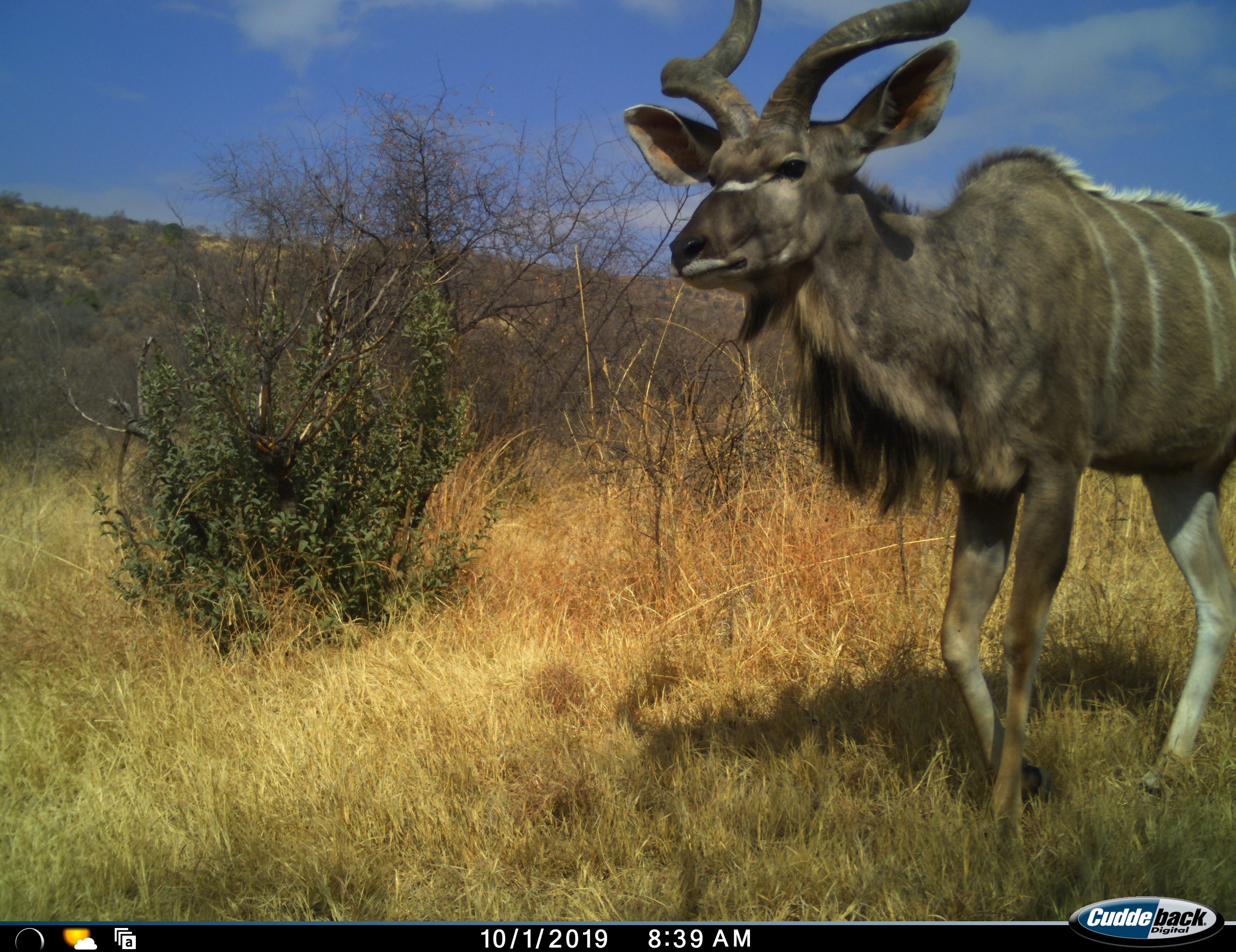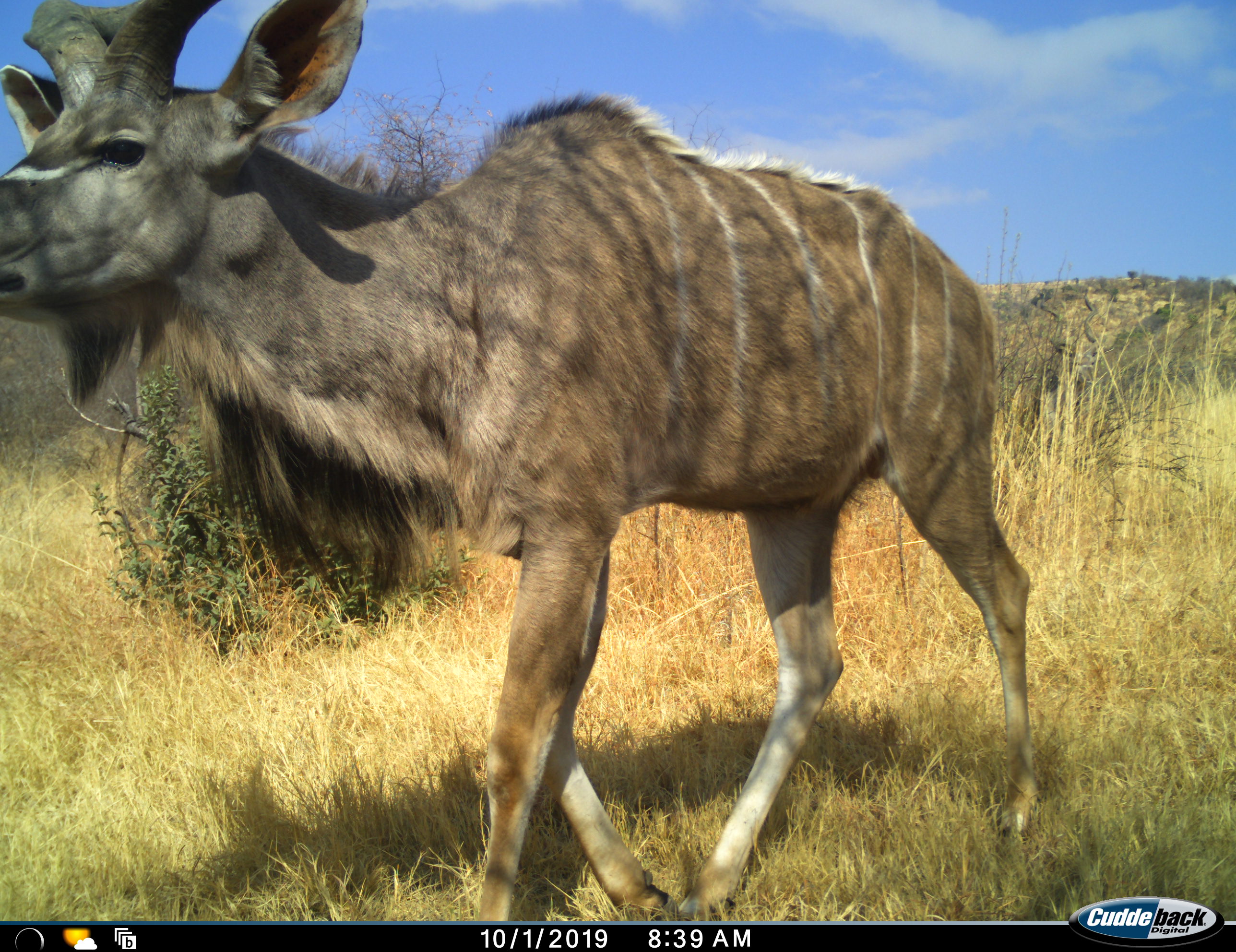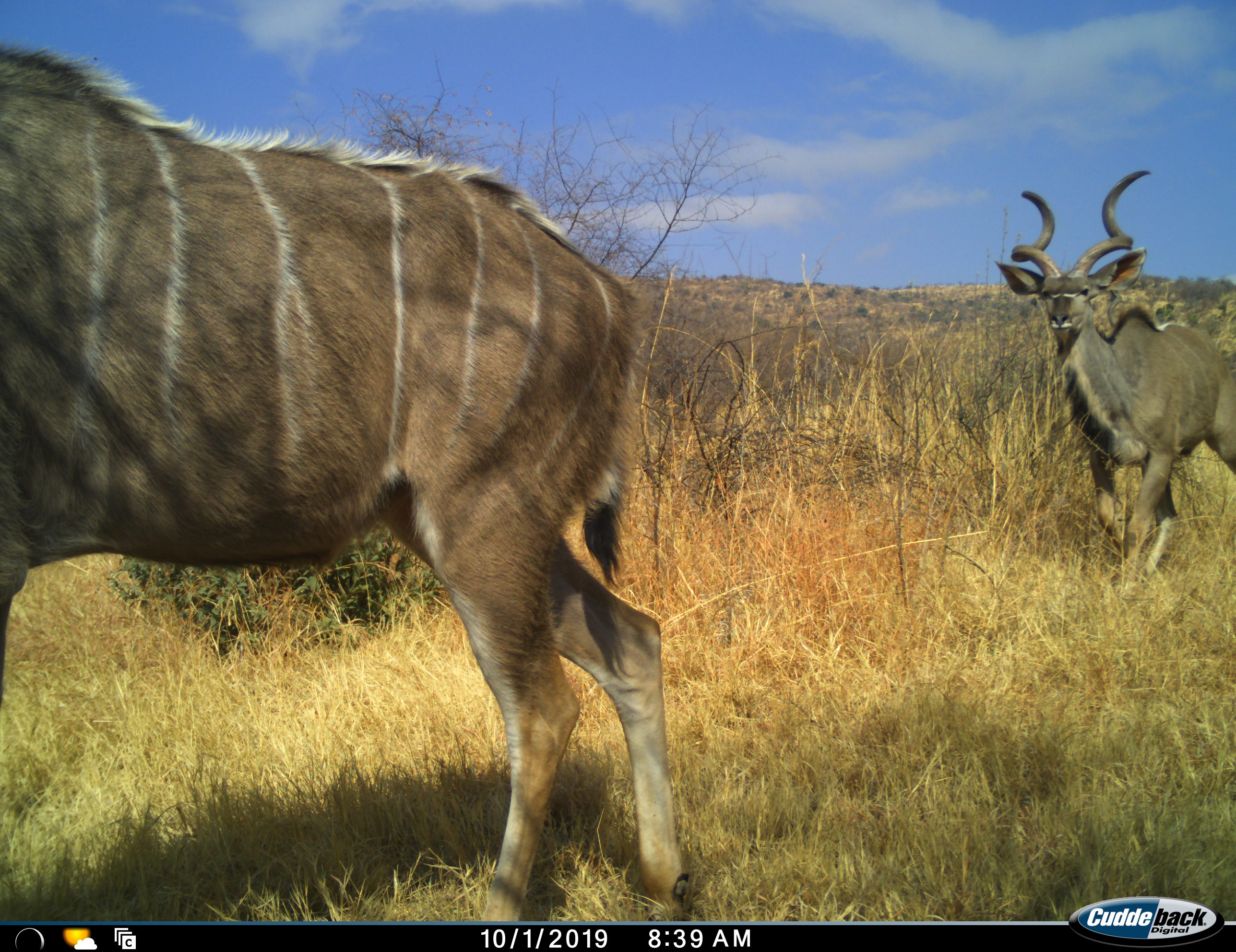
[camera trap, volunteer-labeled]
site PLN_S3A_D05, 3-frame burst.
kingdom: Animalia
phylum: Chordata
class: Mammalia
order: Artiodactyla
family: Bovidae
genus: Tragelaphus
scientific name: Tragelaphus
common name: kudu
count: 2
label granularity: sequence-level